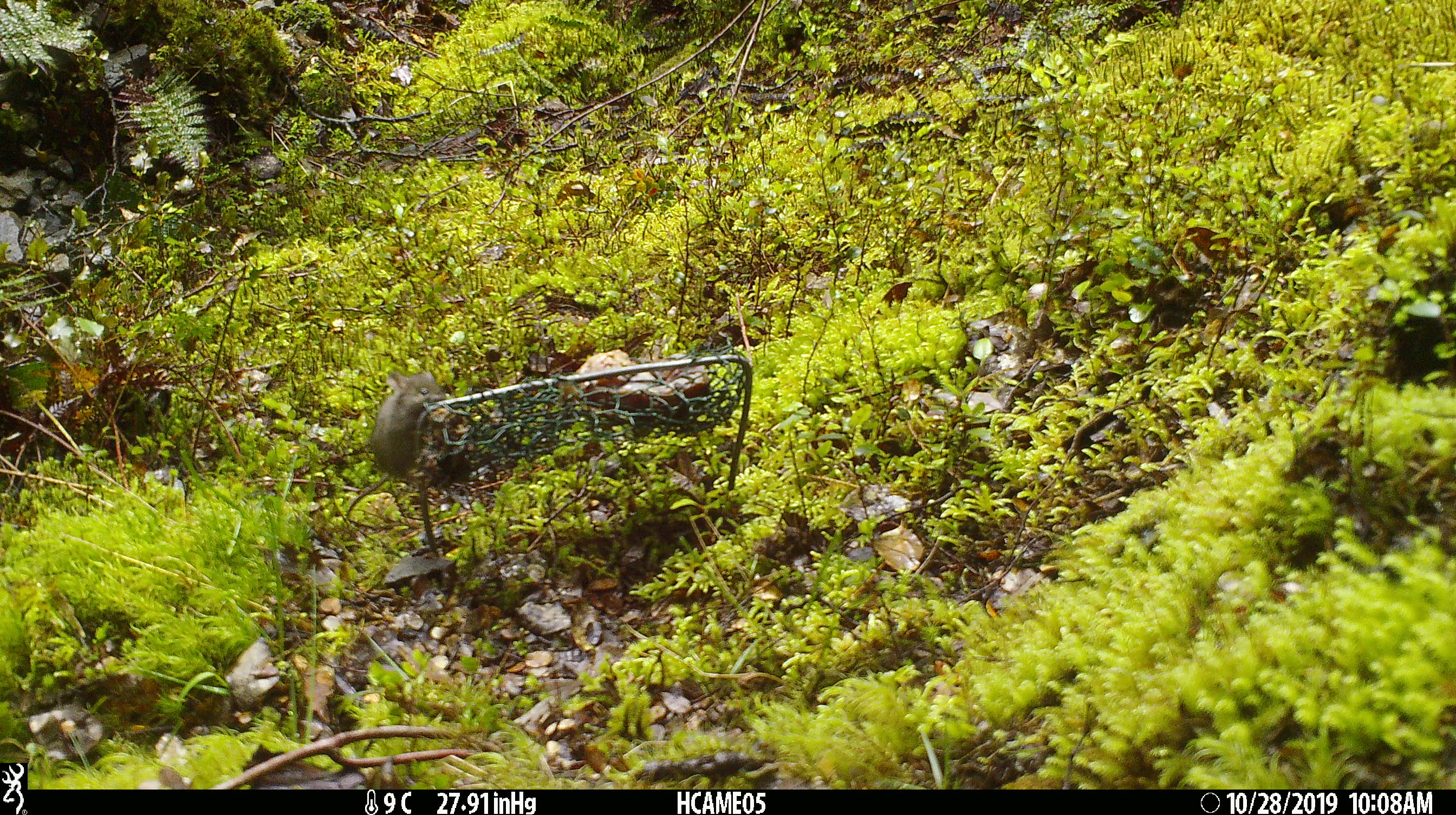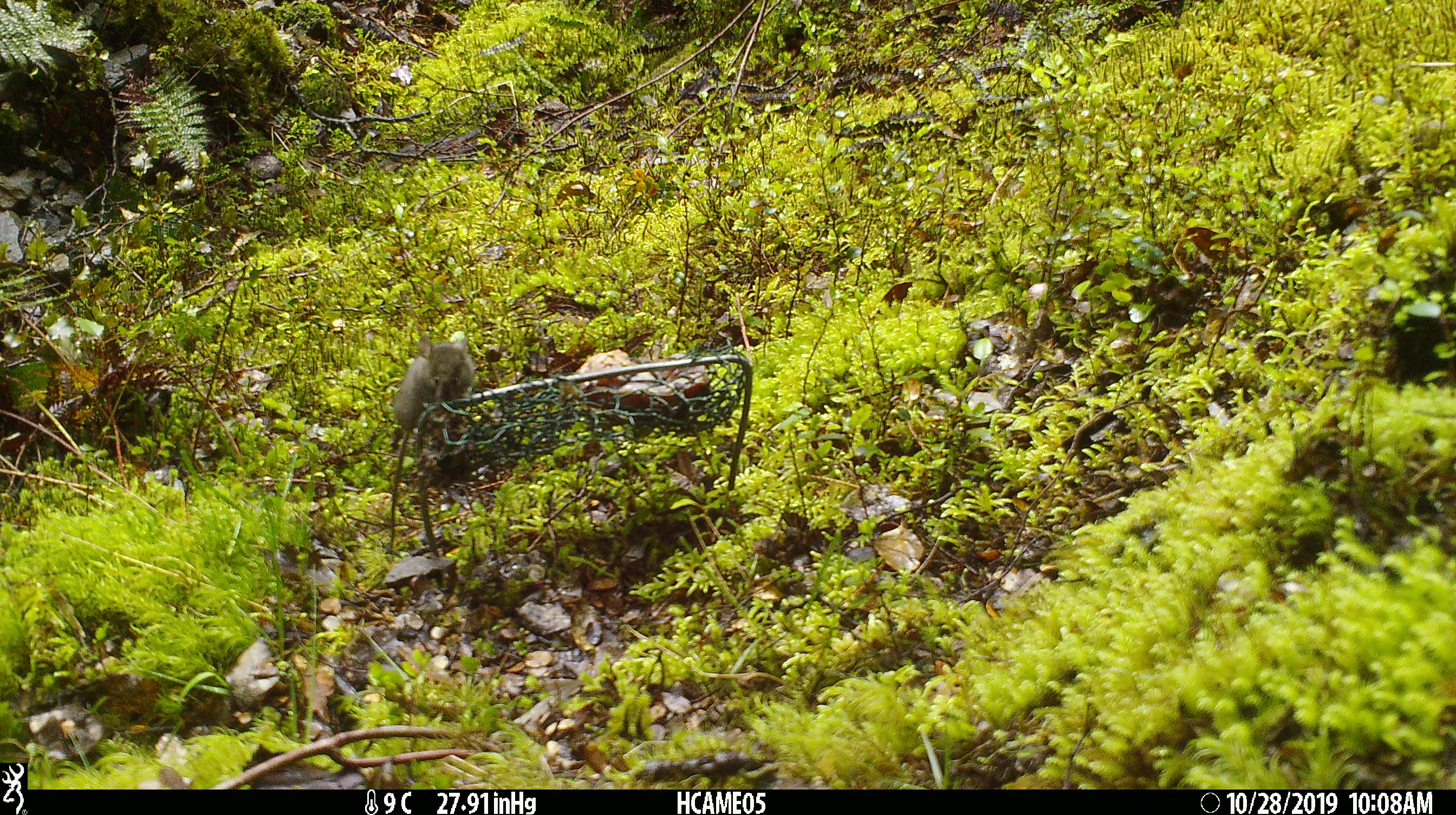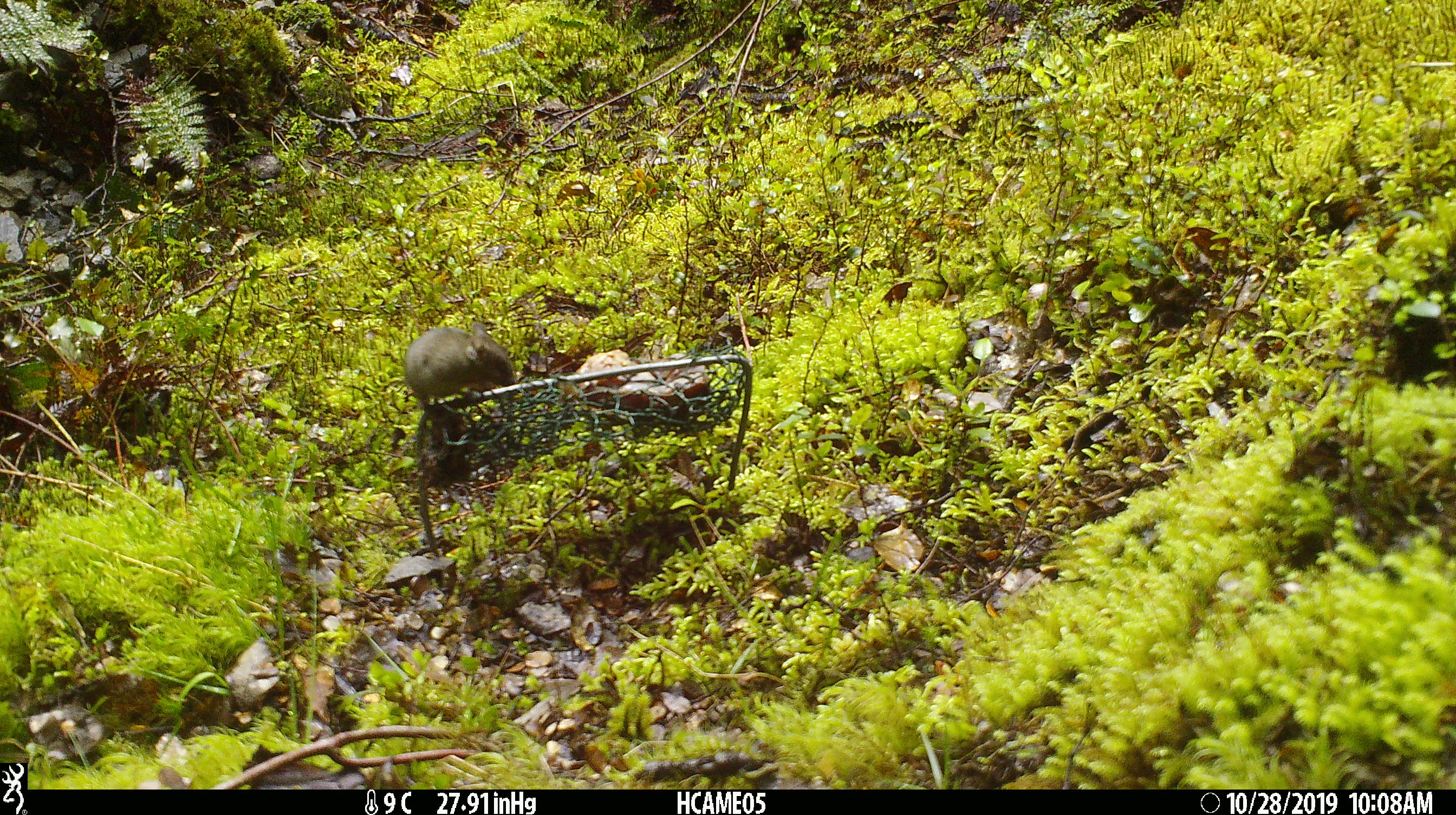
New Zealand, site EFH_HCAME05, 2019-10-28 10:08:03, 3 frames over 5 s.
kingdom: Animalia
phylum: Chordata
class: Mammalia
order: Rodentia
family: Muridae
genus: Mus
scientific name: Mus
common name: mouse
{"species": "mouse (Mus)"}